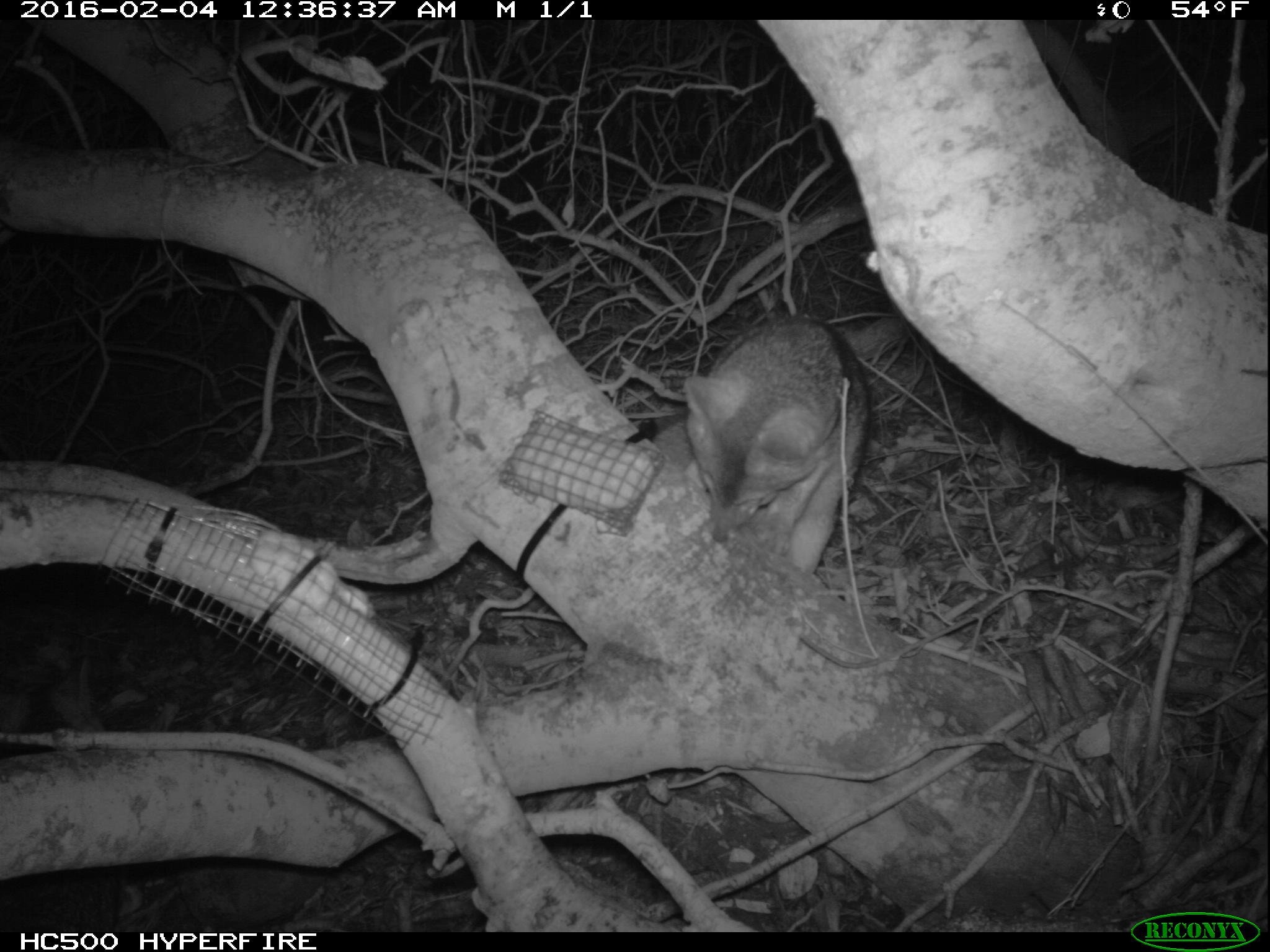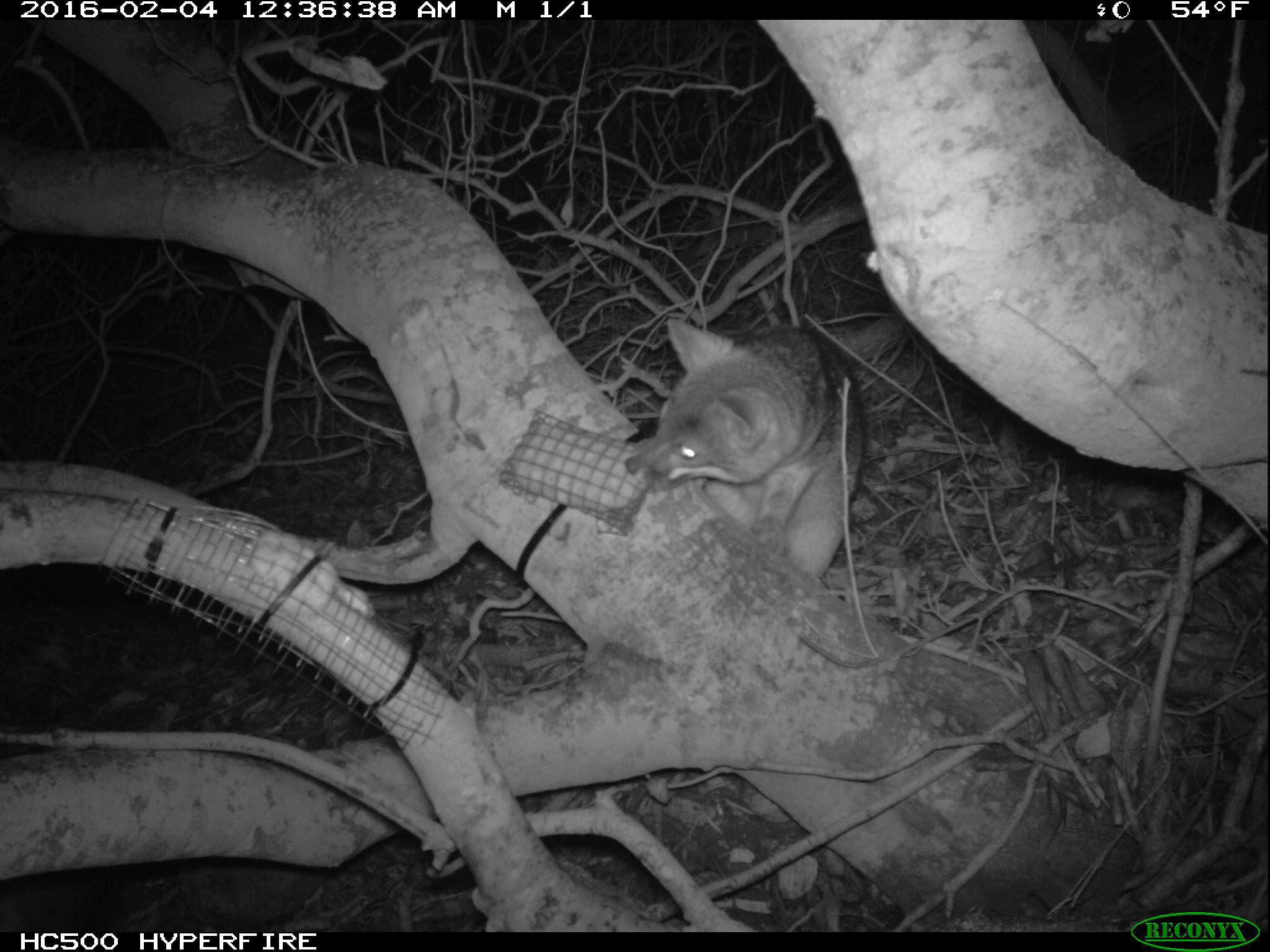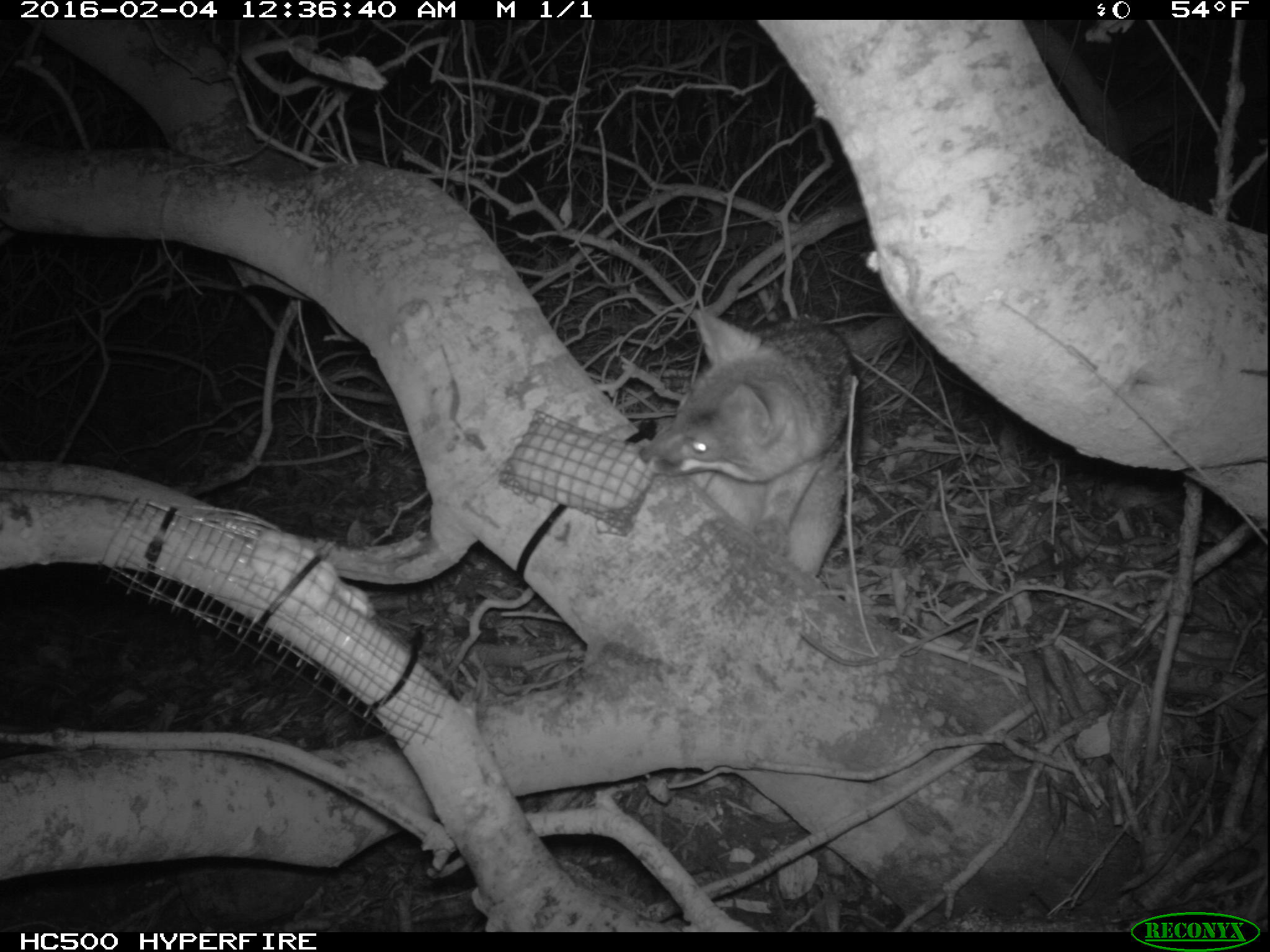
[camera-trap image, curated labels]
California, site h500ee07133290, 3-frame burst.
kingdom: Animalia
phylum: Chordata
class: Mammalia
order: Carnivora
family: Canidae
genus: Urocyon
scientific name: Urocyon littoralis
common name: island fox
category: fox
Fox (island fox) (Urocyon littoralis).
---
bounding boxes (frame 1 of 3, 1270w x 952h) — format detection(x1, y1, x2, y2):
fox: detection(641, 313, 870, 581)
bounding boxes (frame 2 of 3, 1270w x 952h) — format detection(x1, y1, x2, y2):
fox: detection(625, 318, 863, 578)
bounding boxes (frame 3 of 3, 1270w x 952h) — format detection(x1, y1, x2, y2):
fox: detection(637, 308, 863, 580)